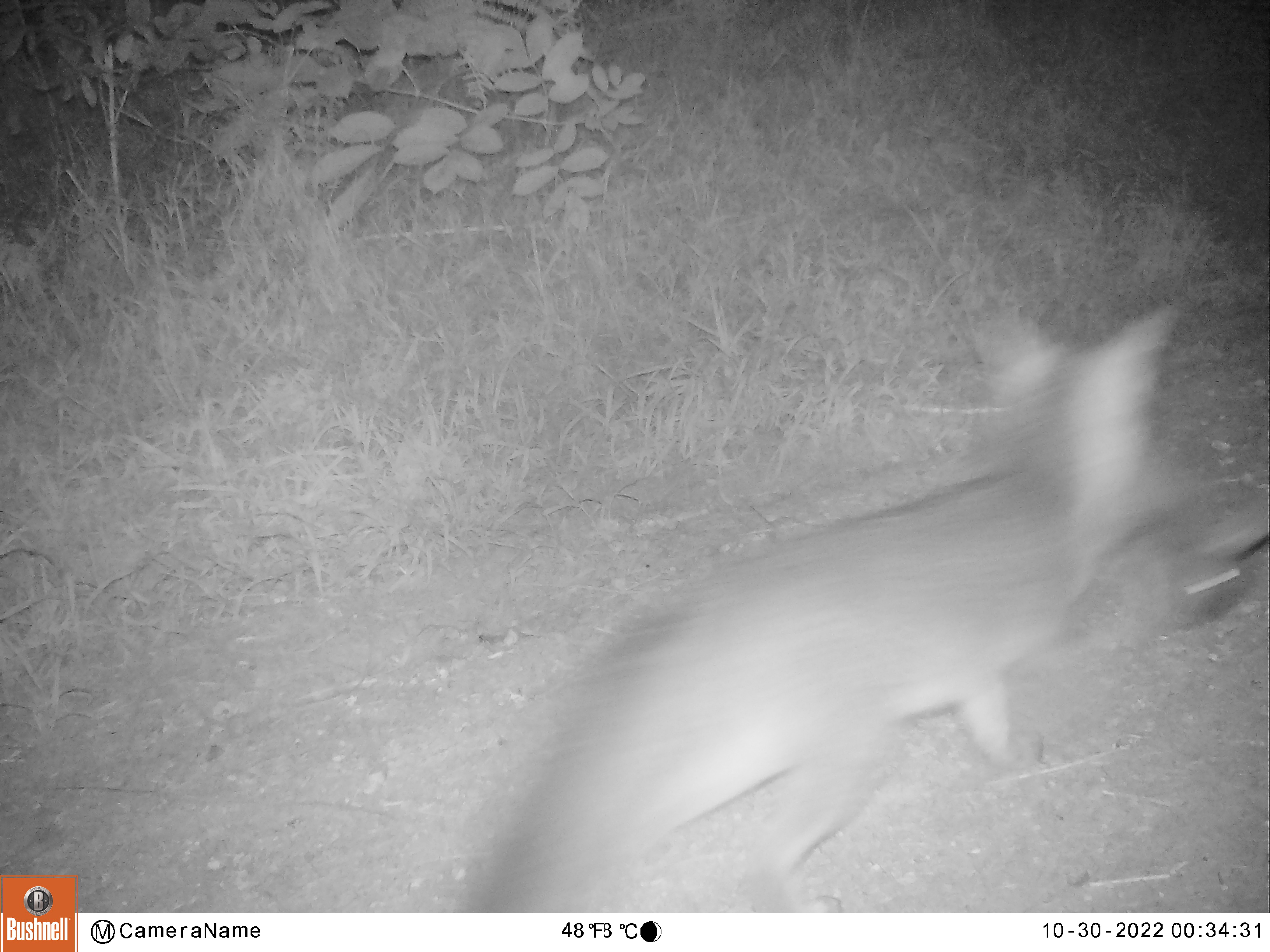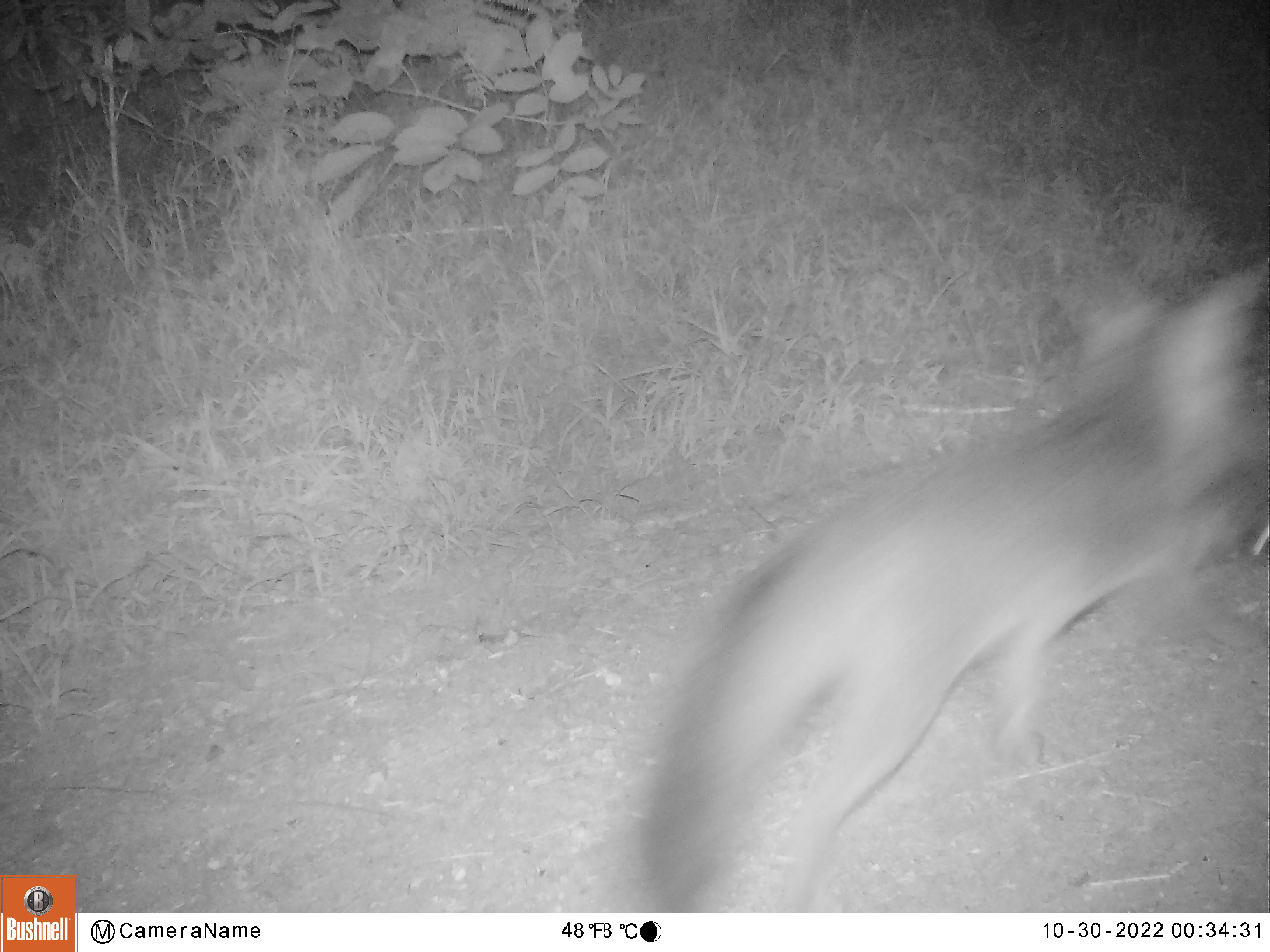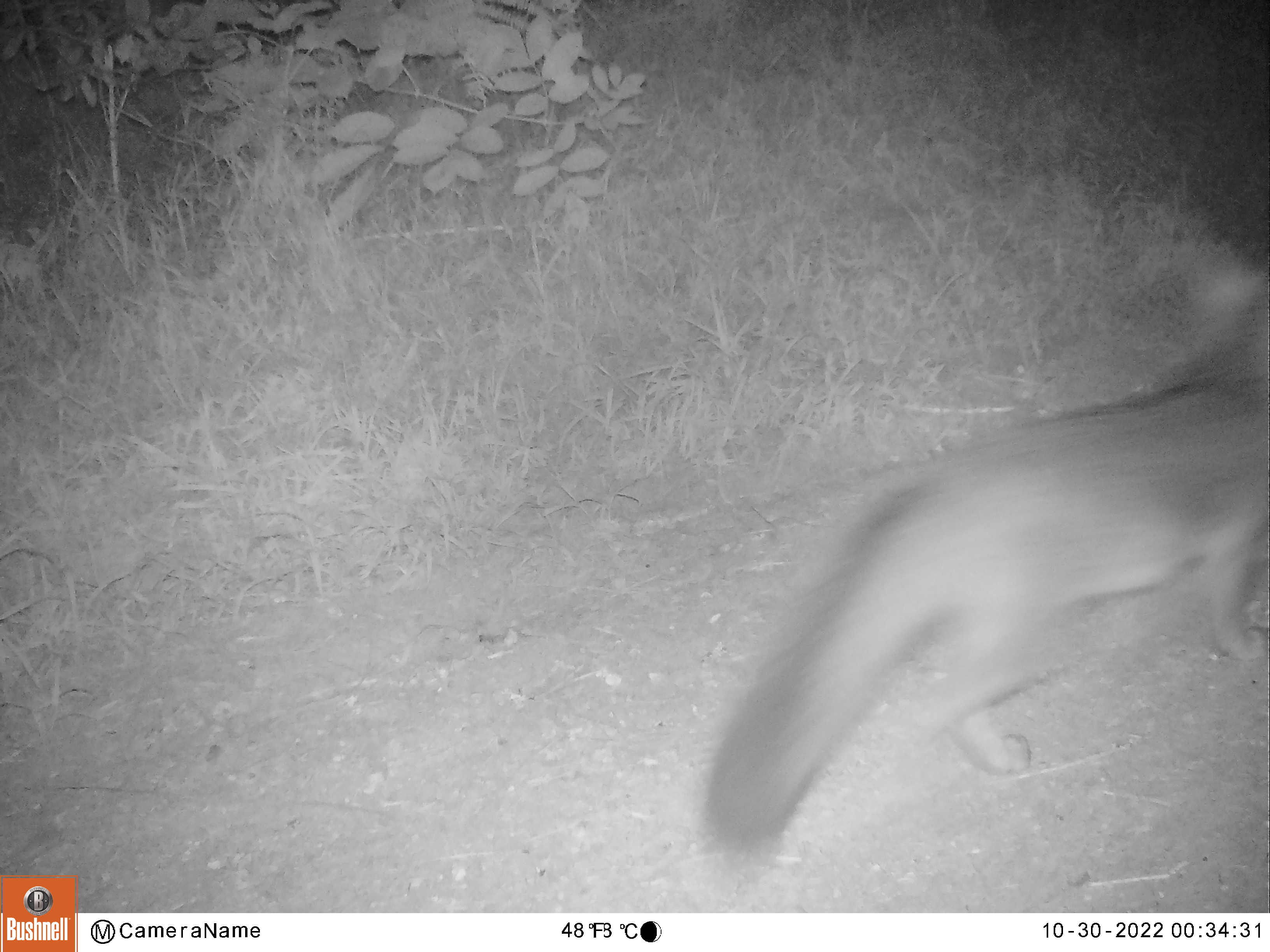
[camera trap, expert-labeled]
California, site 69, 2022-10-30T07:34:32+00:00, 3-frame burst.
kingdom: Animalia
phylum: Chordata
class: Mammalia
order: Carnivora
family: Canidae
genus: Urocyon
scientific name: Urocyon cinereoargenteus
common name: gray fox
Gray fox (Urocyon cinereoargenteus).